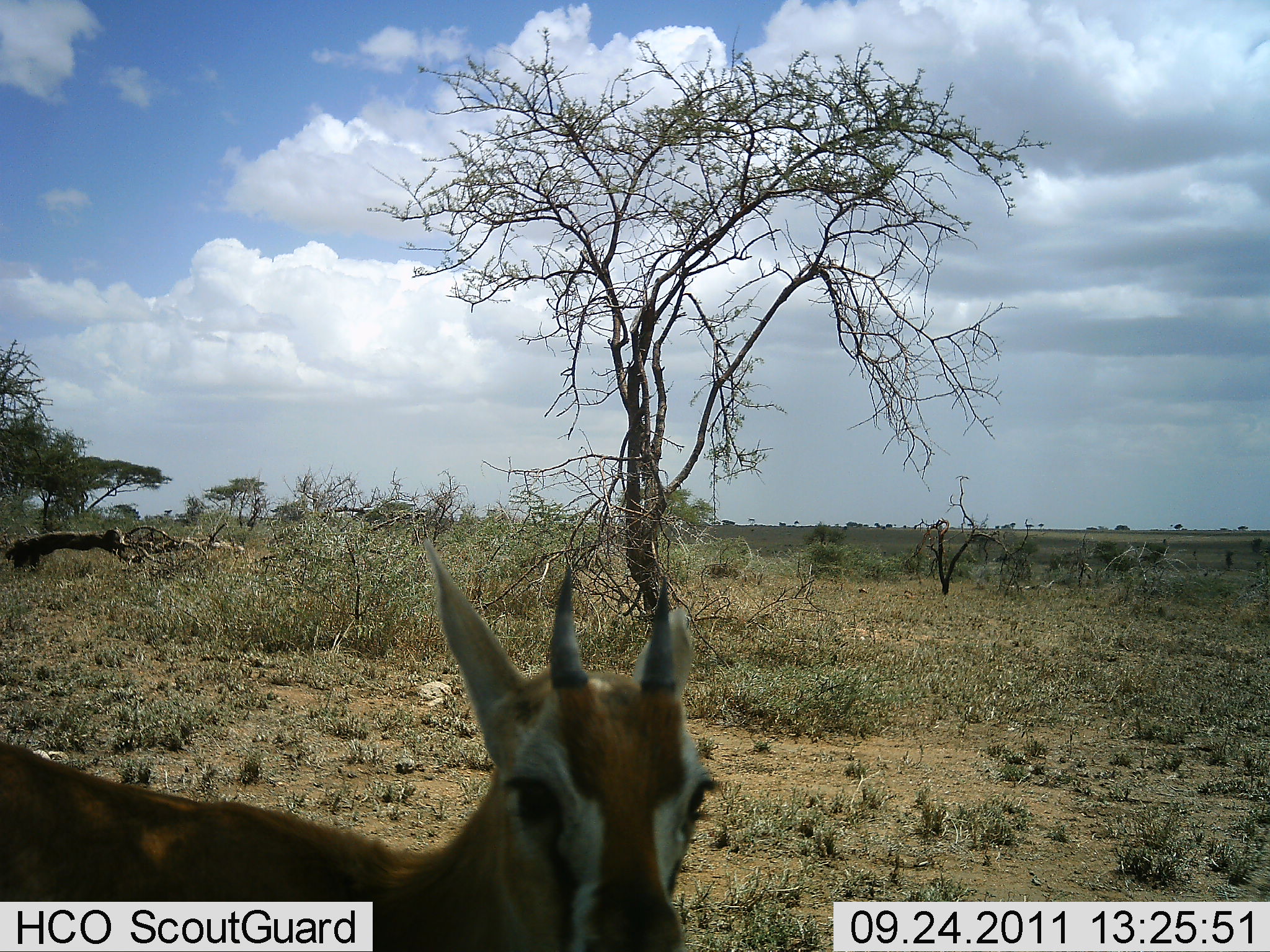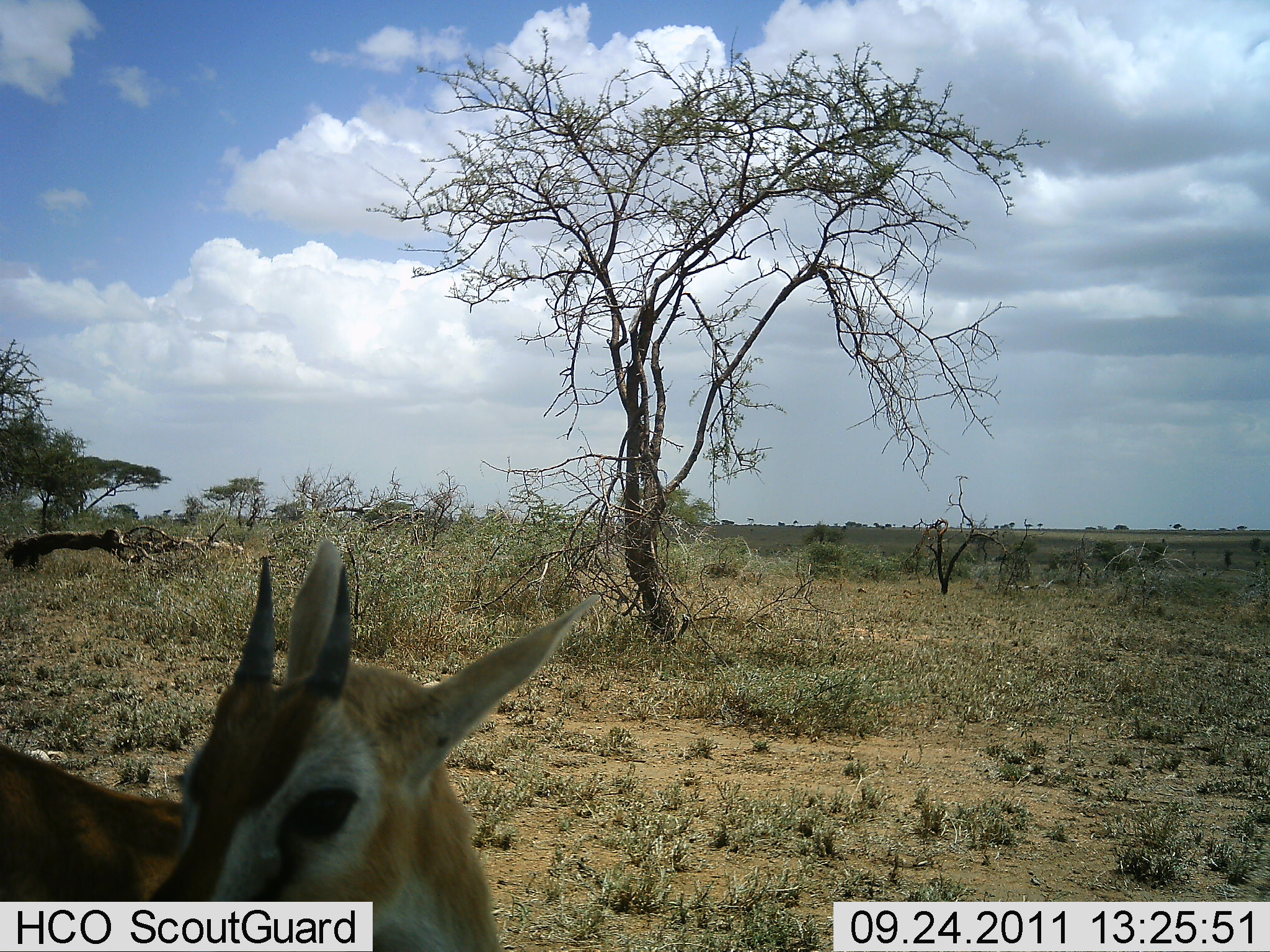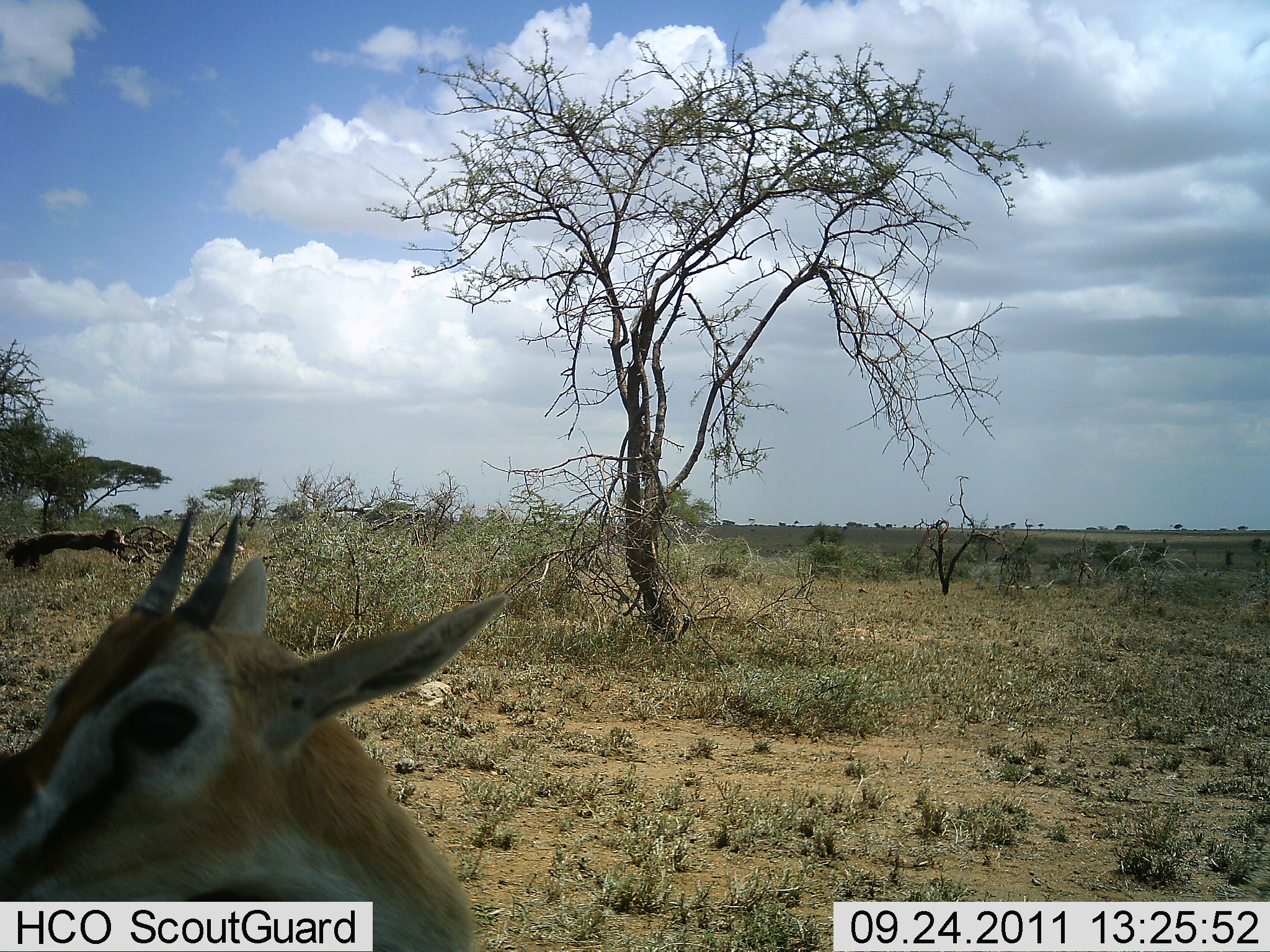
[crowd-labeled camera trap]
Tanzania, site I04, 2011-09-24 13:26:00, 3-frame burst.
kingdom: Animalia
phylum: Chordata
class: Mammalia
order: Artiodactyla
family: Bovidae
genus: Eudorcas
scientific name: Eudorcas thomsonii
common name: thomson's gazelle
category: gazellethomsons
Gazellethomsons (thomson's gazelle) (Eudorcas thomsonii), count 1. Behavior (volunteer vote fractions): standing 92%, resting 0%, moving 8%, interacting 0%. Young present (vote fraction): 17%. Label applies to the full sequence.